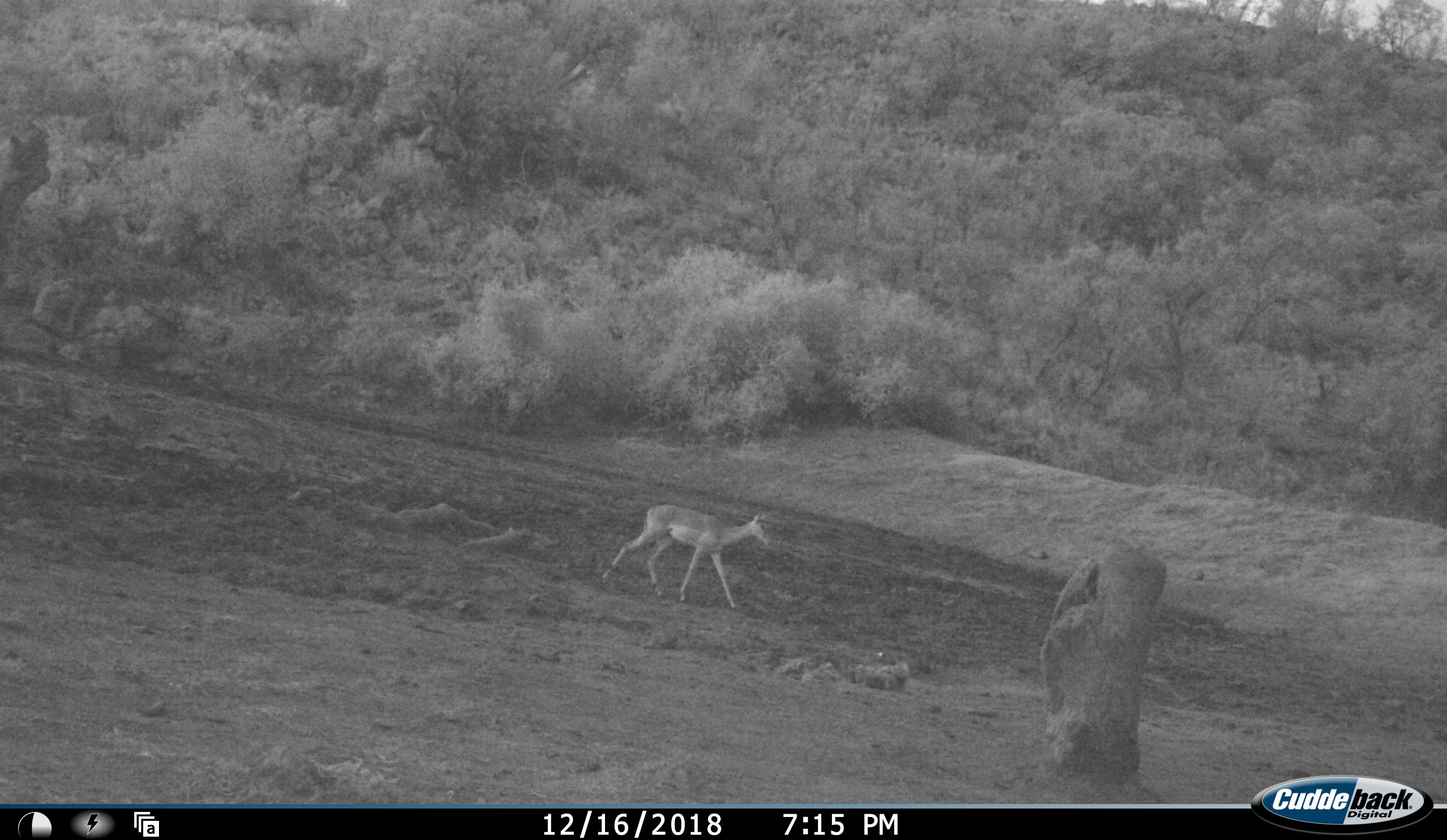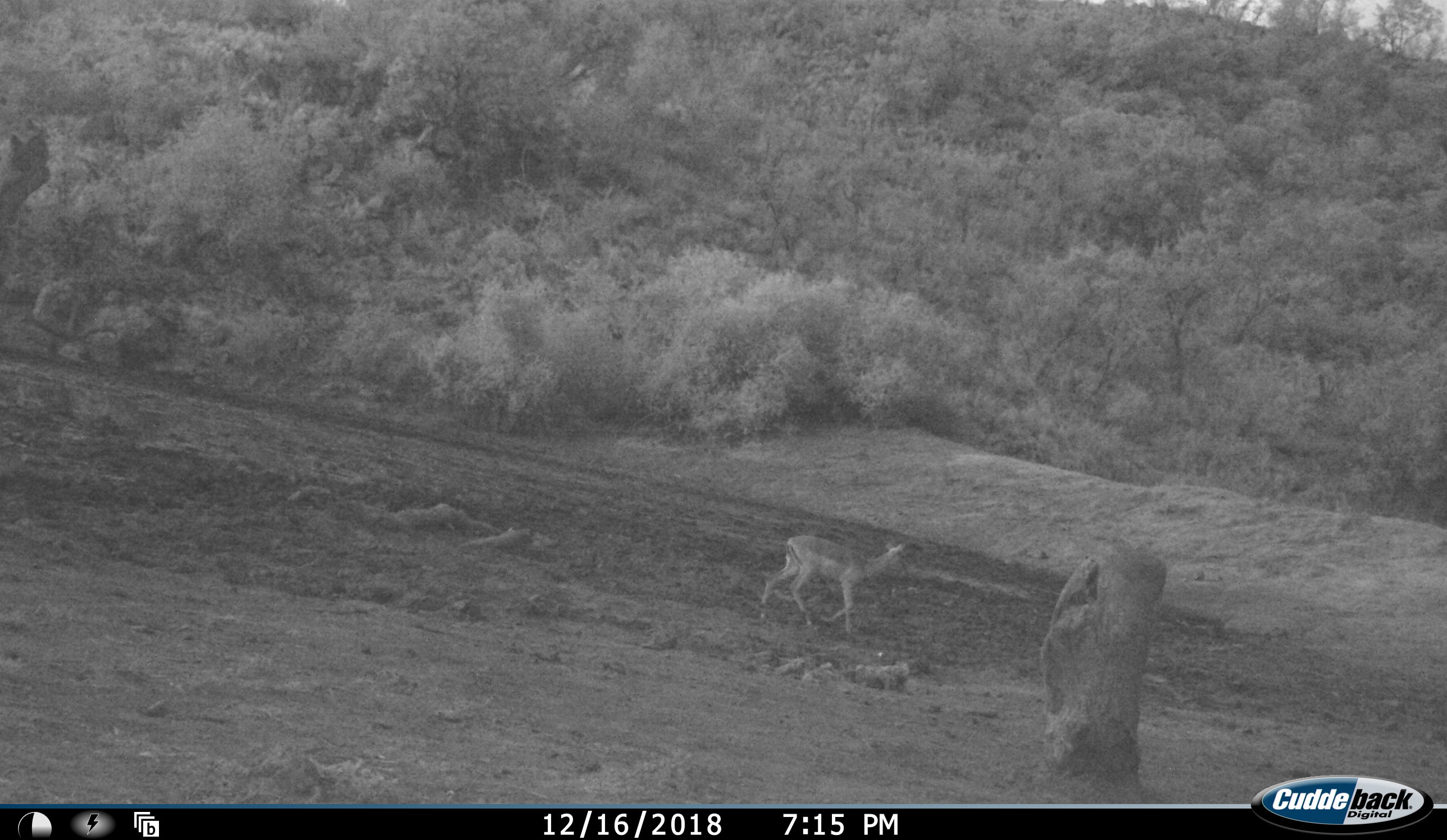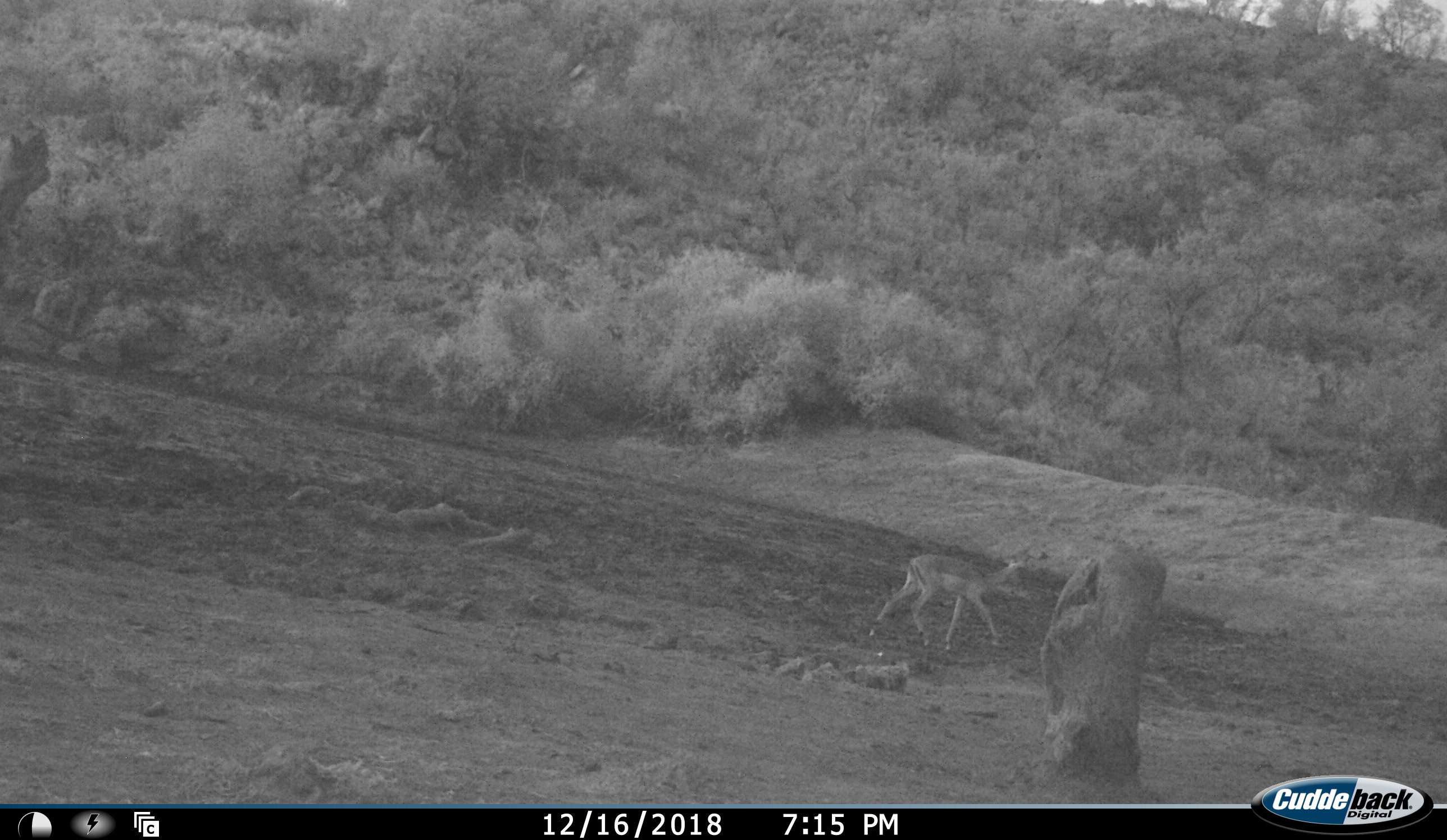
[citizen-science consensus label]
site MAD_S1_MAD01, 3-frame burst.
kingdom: Animalia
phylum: Chordata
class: Mammalia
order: Artiodactyla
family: Bovidae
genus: Aepyceros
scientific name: Aepyceros melampus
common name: impala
Impala (Aepyceros melampus), count 1. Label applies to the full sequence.